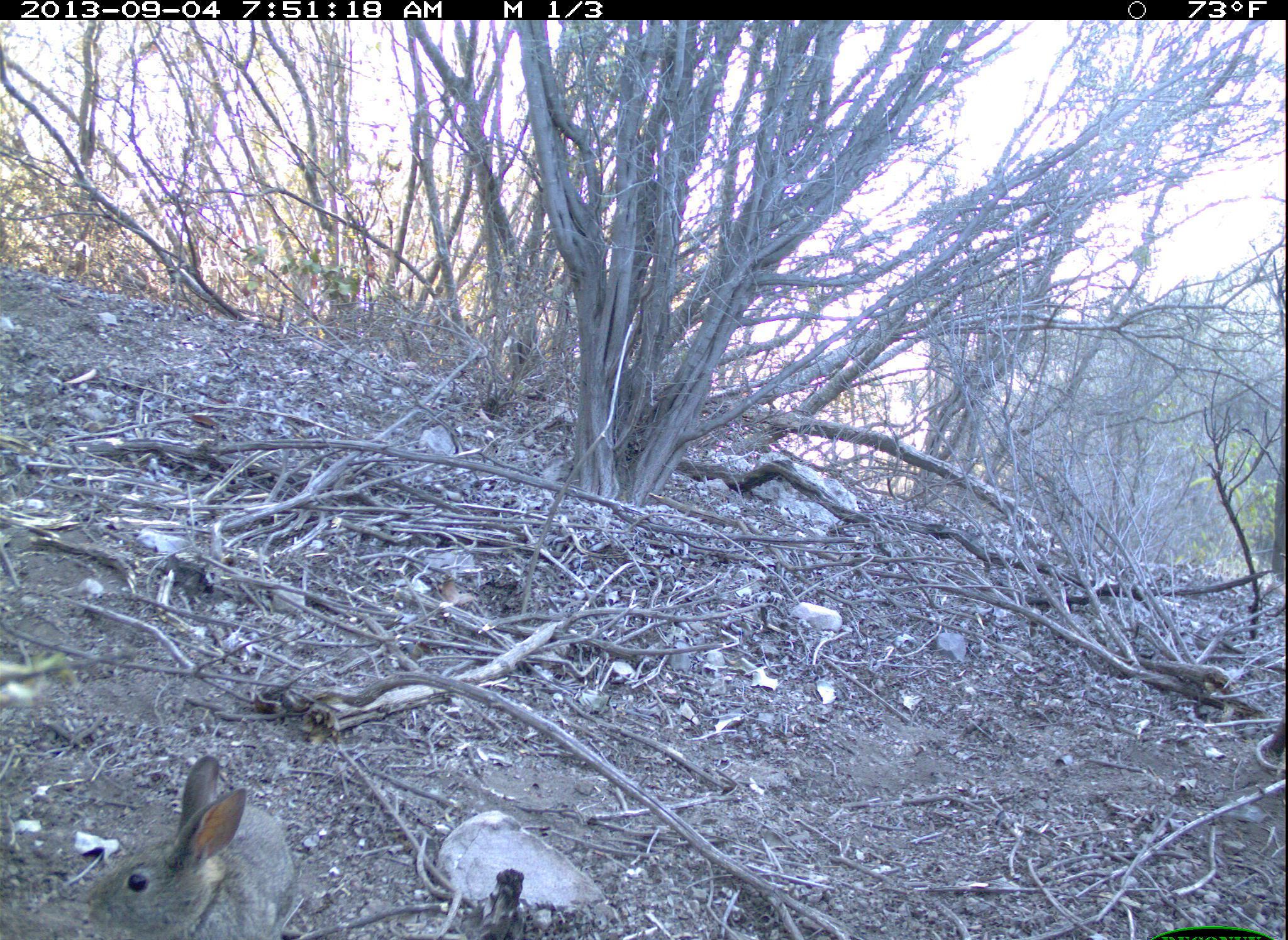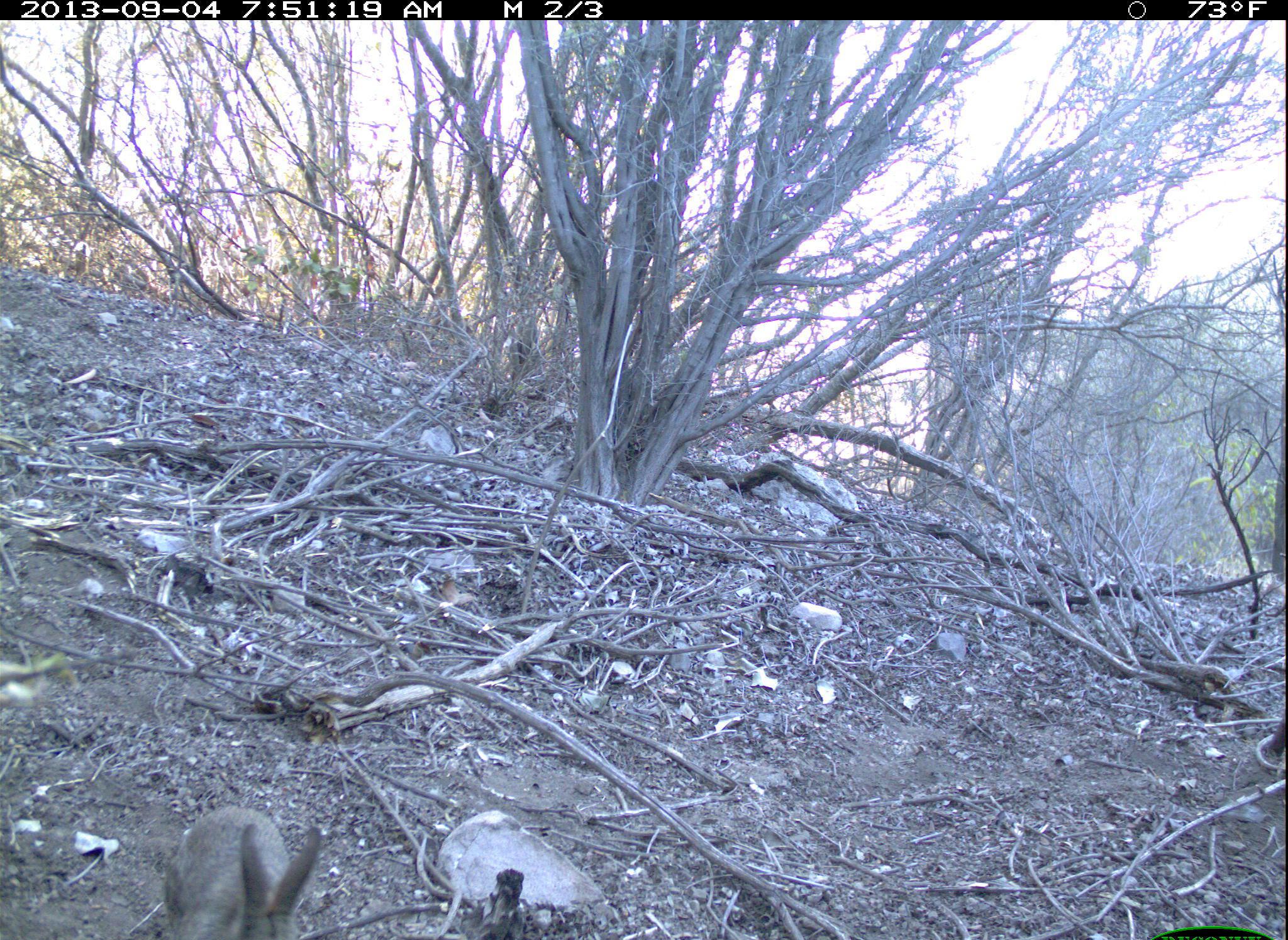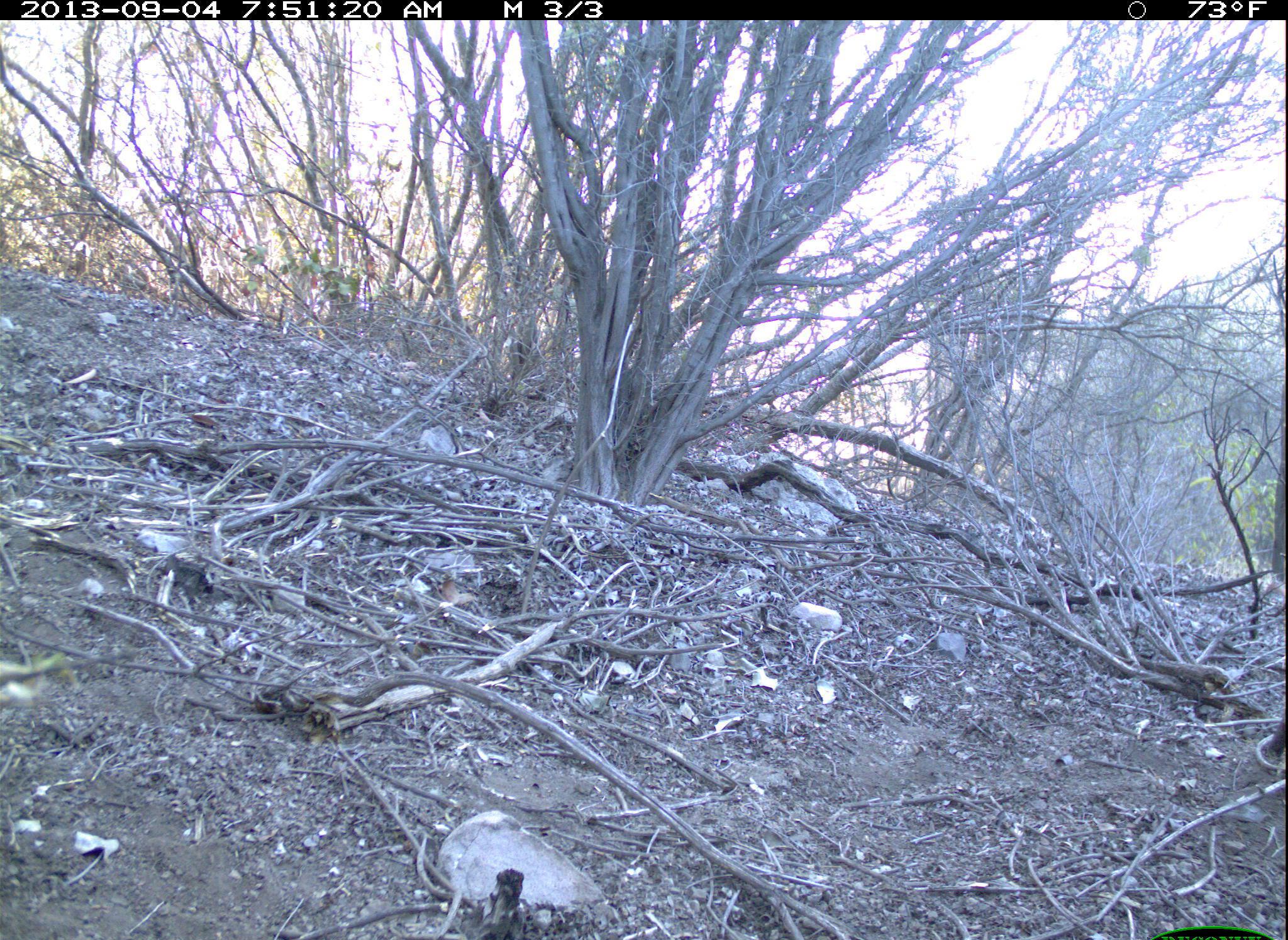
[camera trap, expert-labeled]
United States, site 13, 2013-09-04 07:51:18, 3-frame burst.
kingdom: Animalia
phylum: Chordata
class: Mammalia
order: Lagomorpha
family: Leporidae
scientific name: Leporidae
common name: rabbits and hares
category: rabbit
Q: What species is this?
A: Rabbit (rabbits and hares) (Leporidae).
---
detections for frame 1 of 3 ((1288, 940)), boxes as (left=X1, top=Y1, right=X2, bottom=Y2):
rabbit: (left=84, top=754, right=294, bottom=940)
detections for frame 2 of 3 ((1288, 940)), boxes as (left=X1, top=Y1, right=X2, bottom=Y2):
rabbit: (left=158, top=804, right=325, bottom=940)